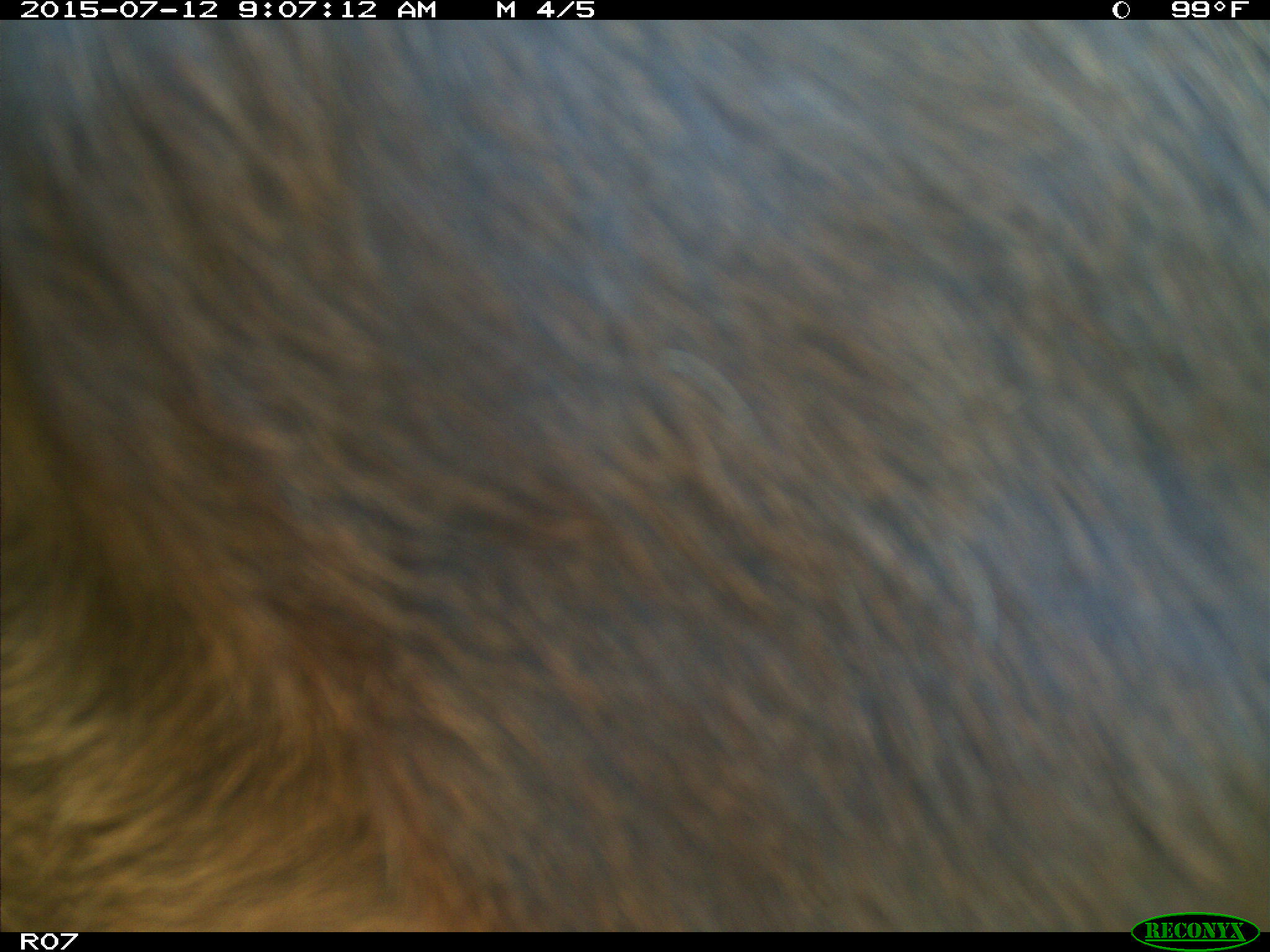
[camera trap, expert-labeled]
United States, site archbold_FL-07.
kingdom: Animalia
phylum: Chordata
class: Mammalia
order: Artiodactyla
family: Bovidae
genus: Bos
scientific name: Bos taurus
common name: domestic cow